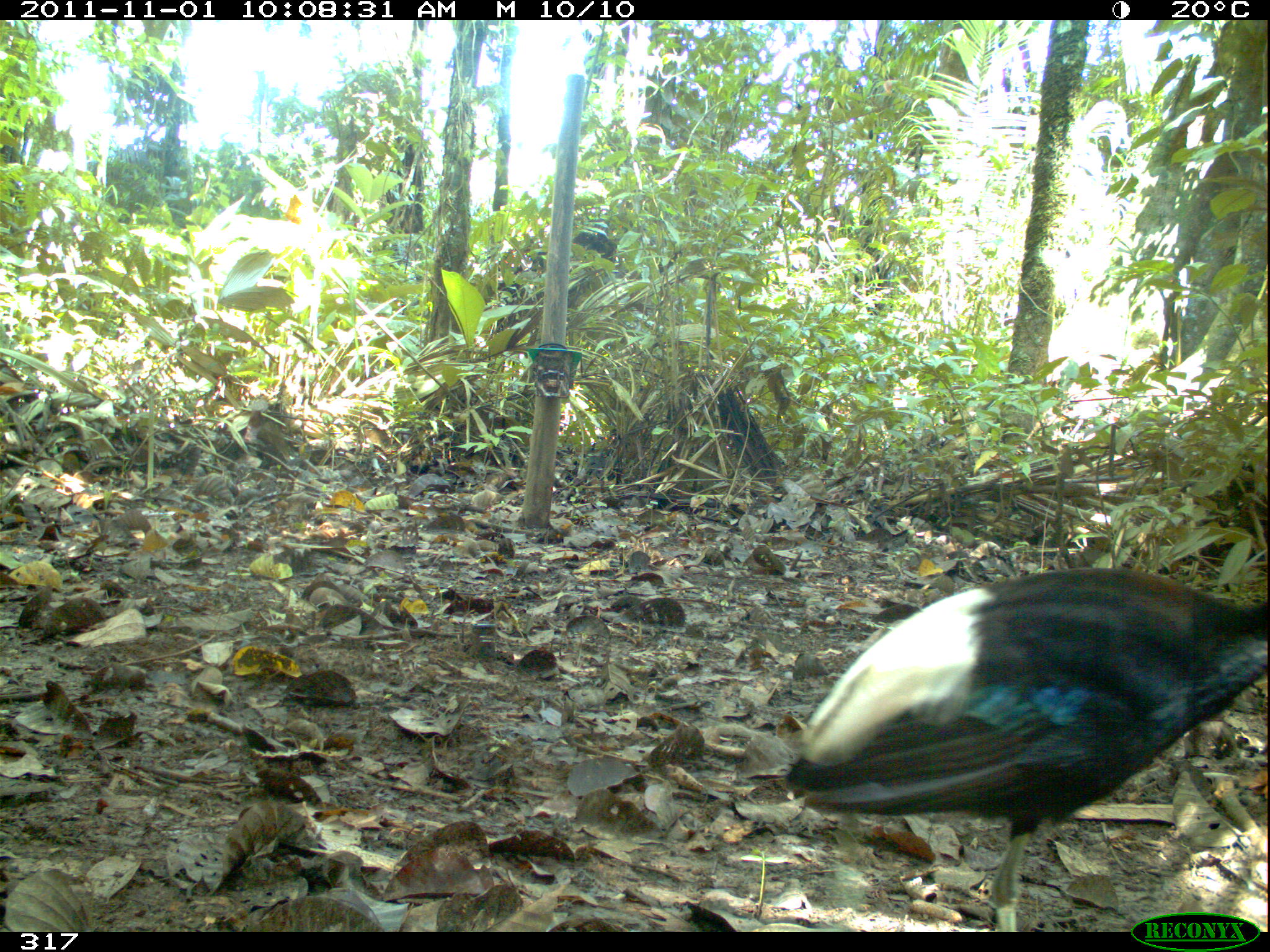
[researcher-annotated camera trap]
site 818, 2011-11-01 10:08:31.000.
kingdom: Animalia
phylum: Chordata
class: Aves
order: Gruiformes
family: Psophiidae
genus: Psophia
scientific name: Psophia leucoptera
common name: pale-winged trumpeter